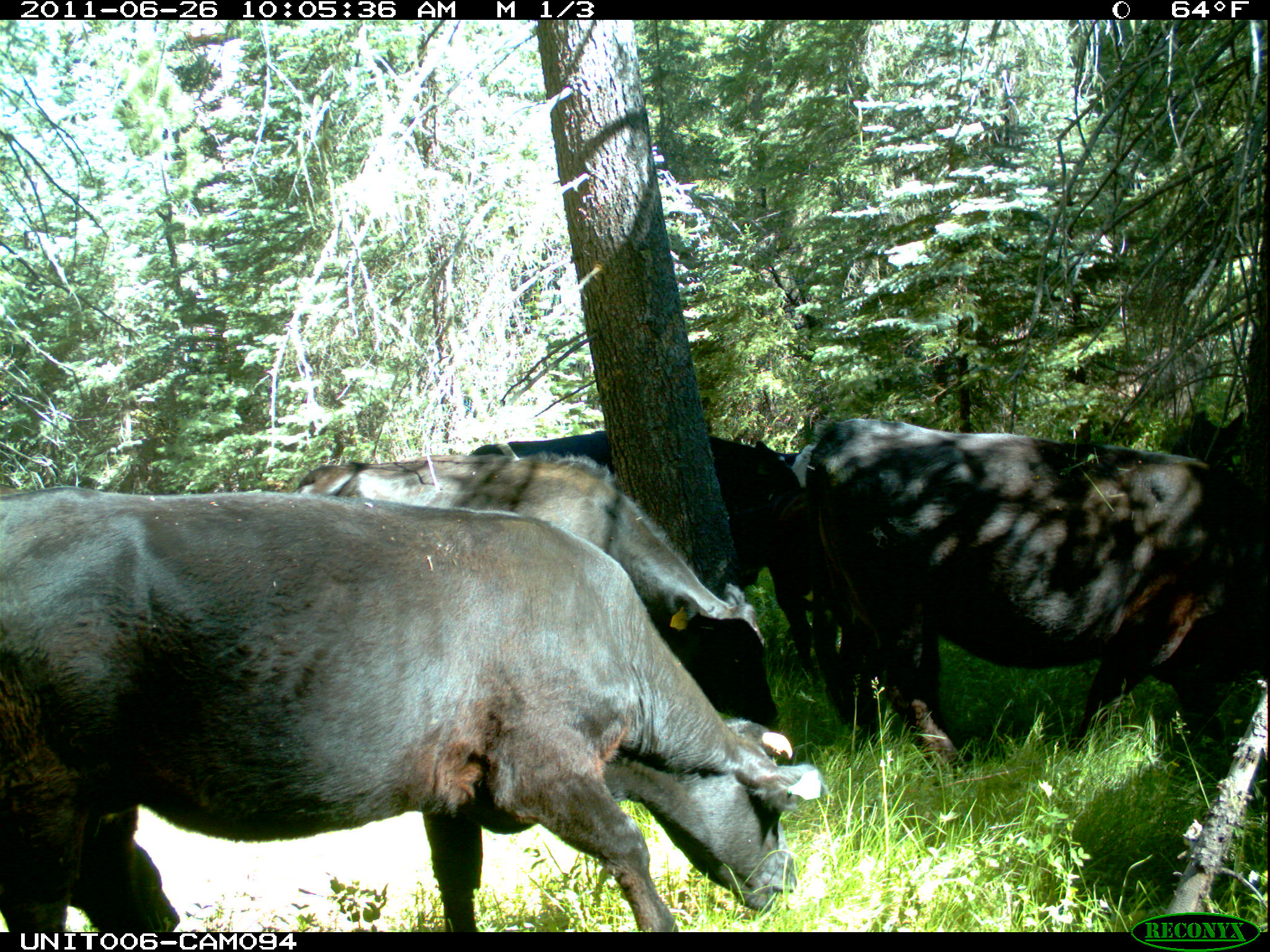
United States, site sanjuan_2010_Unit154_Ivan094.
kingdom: Animalia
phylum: Chordata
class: Mammalia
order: Artiodactyla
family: Bovidae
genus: Bos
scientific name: Bos taurus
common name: domestic cow